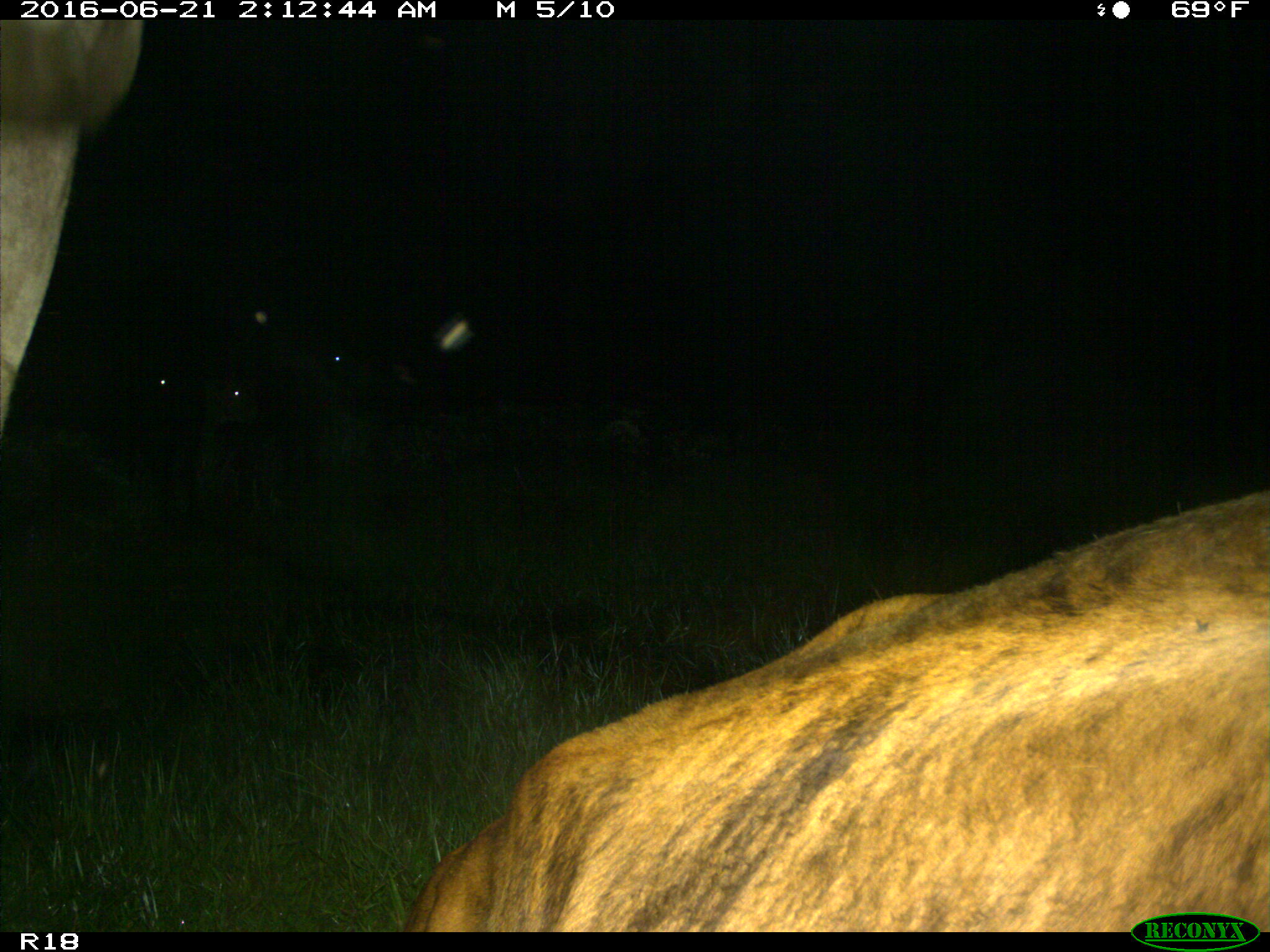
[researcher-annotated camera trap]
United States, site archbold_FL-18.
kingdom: Animalia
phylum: Chordata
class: Mammalia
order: Artiodactyla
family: Bovidae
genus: Bos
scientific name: Bos taurus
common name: domestic cow